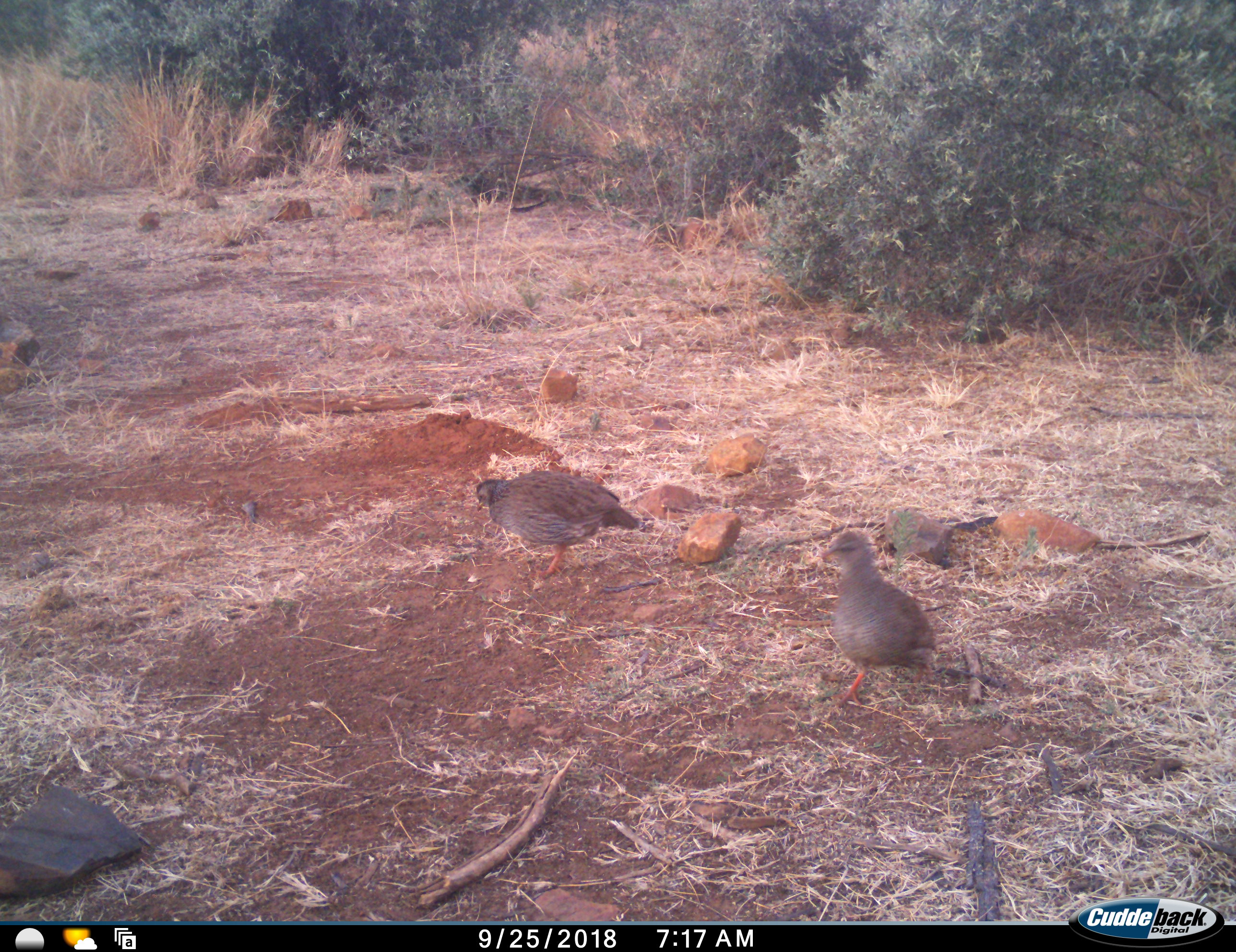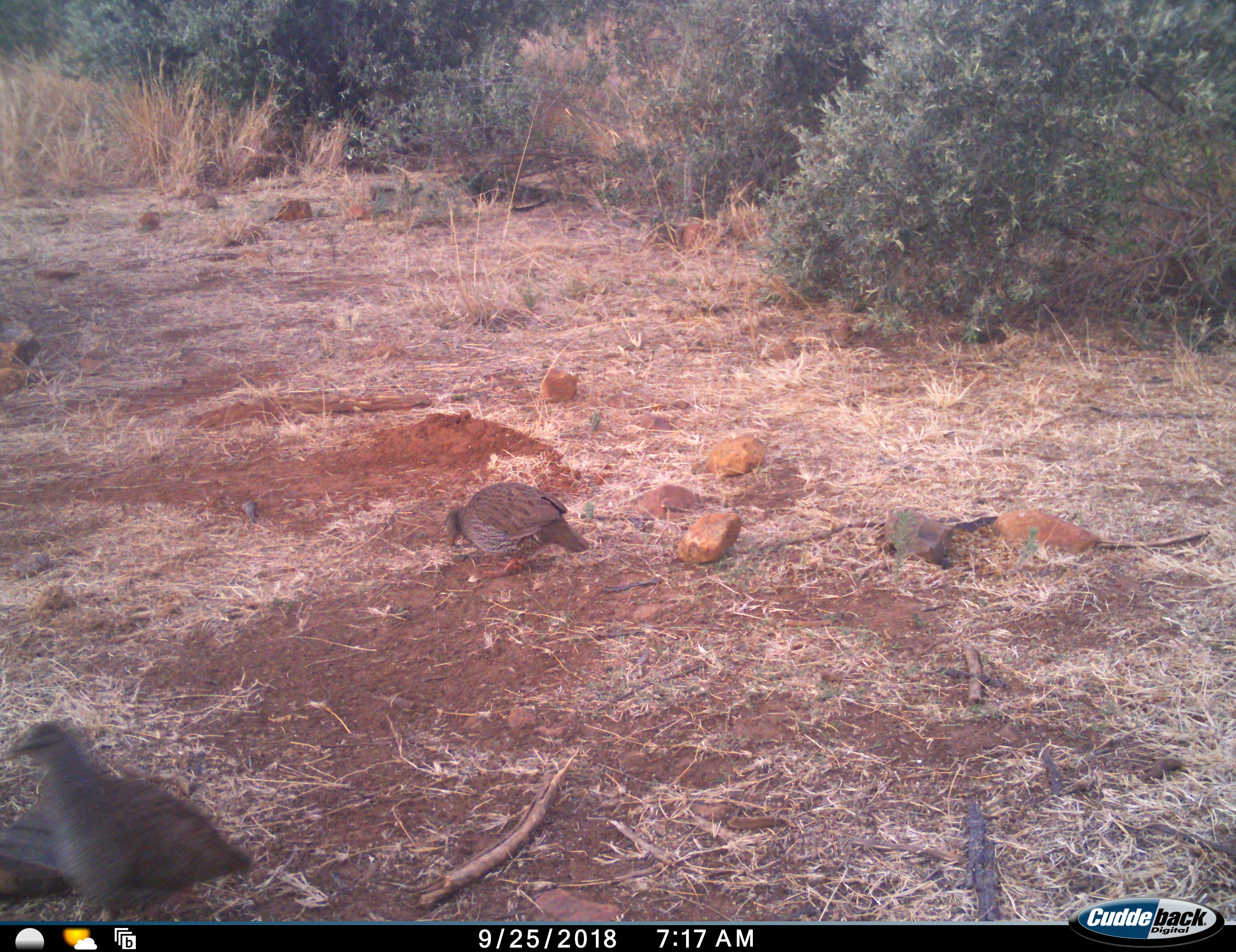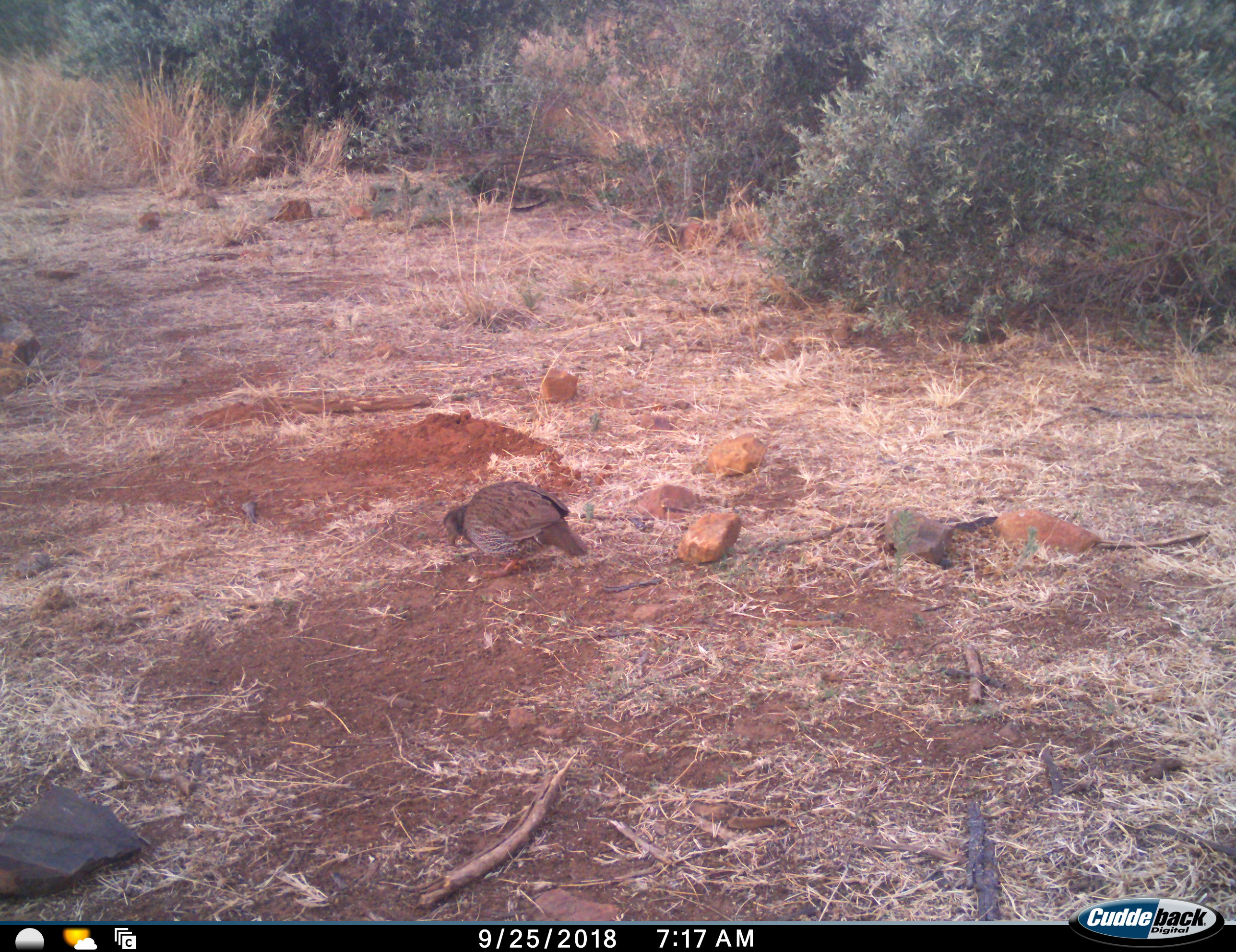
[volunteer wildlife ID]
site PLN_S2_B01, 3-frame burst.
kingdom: Animalia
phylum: Chordata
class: Aves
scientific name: Aves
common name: bird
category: birdother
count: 2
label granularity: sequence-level